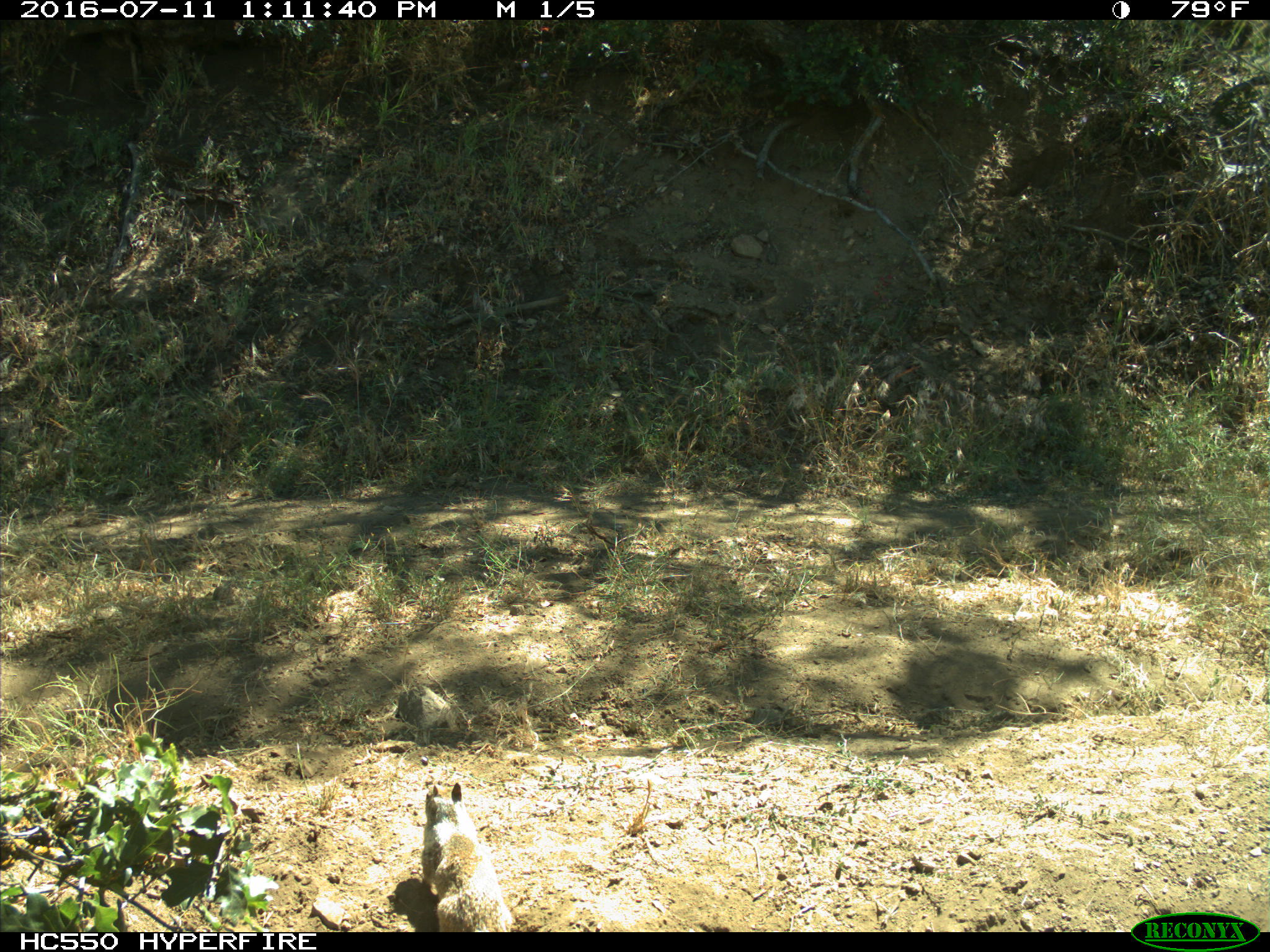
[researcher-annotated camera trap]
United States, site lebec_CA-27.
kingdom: Animalia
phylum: Chordata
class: Mammalia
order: Rodentia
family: Sciuridae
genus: Otospermophilus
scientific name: Otospermophilus beecheyi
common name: california ground squirrel